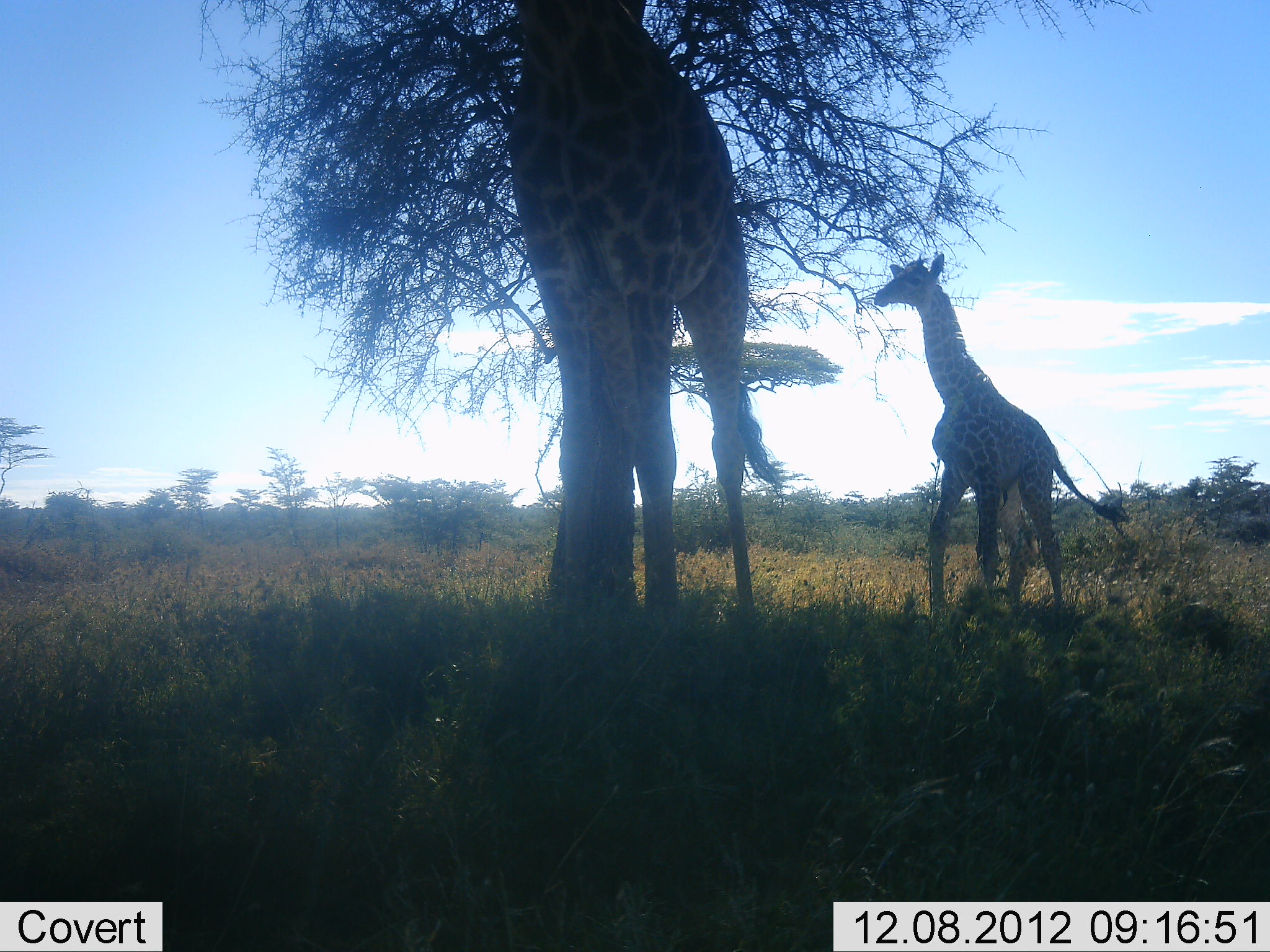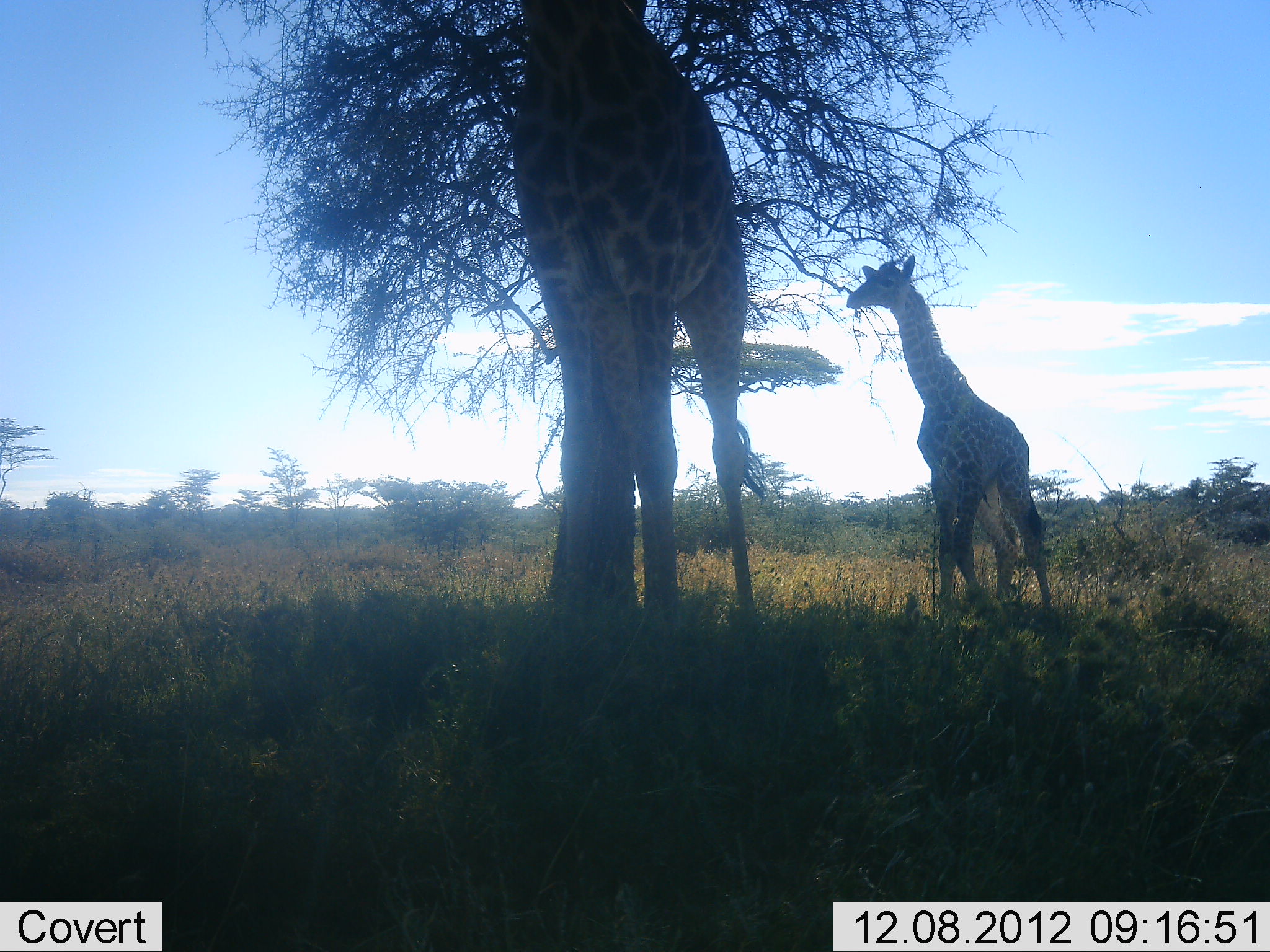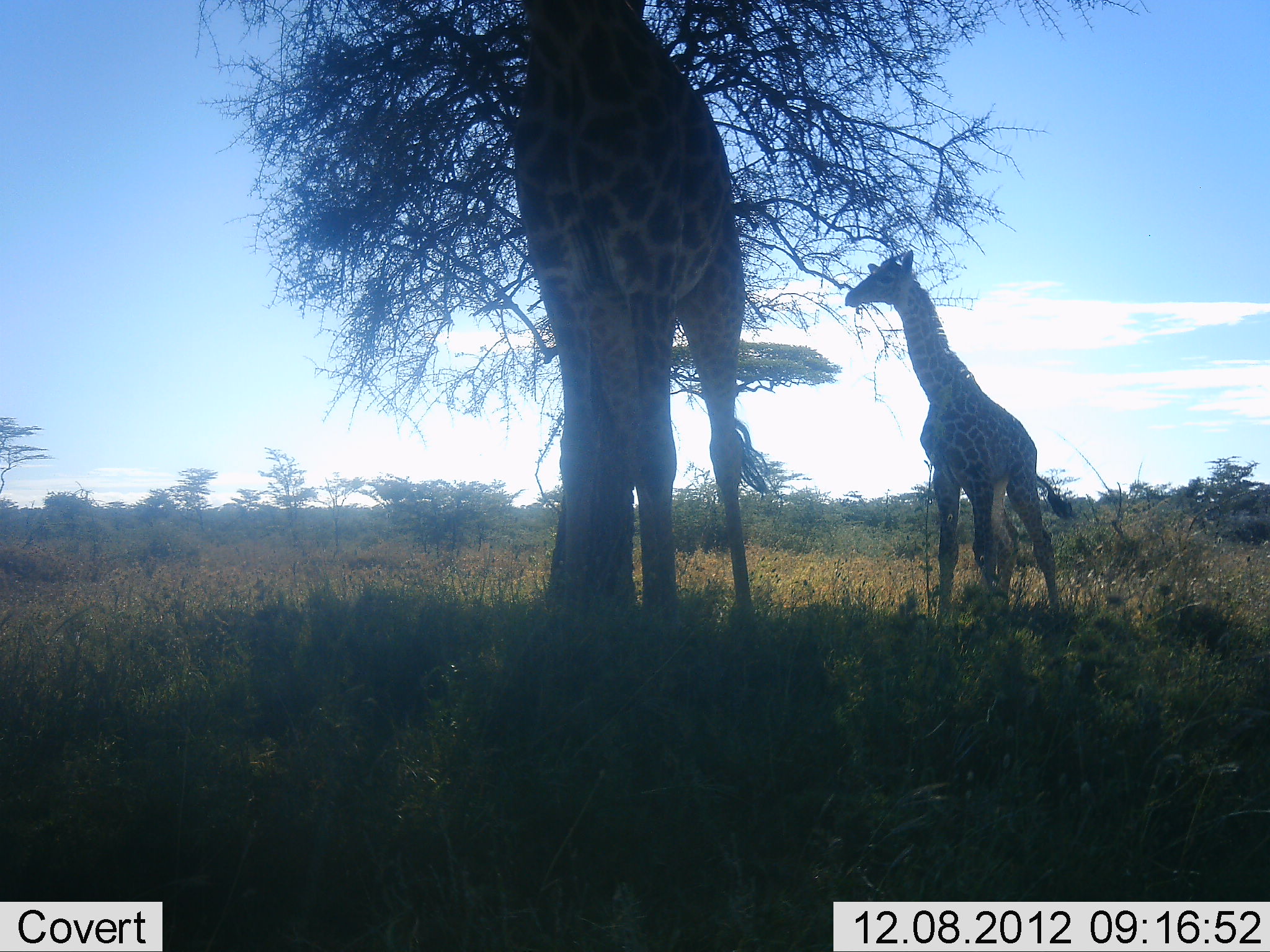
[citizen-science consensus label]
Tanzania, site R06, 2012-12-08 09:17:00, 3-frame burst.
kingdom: Animalia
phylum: Chordata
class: Mammalia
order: Artiodactyla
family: Giraffidae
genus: Giraffa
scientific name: Giraffa camelopardalis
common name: giraffe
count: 2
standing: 70%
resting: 0%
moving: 20%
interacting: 0%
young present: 50%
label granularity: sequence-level